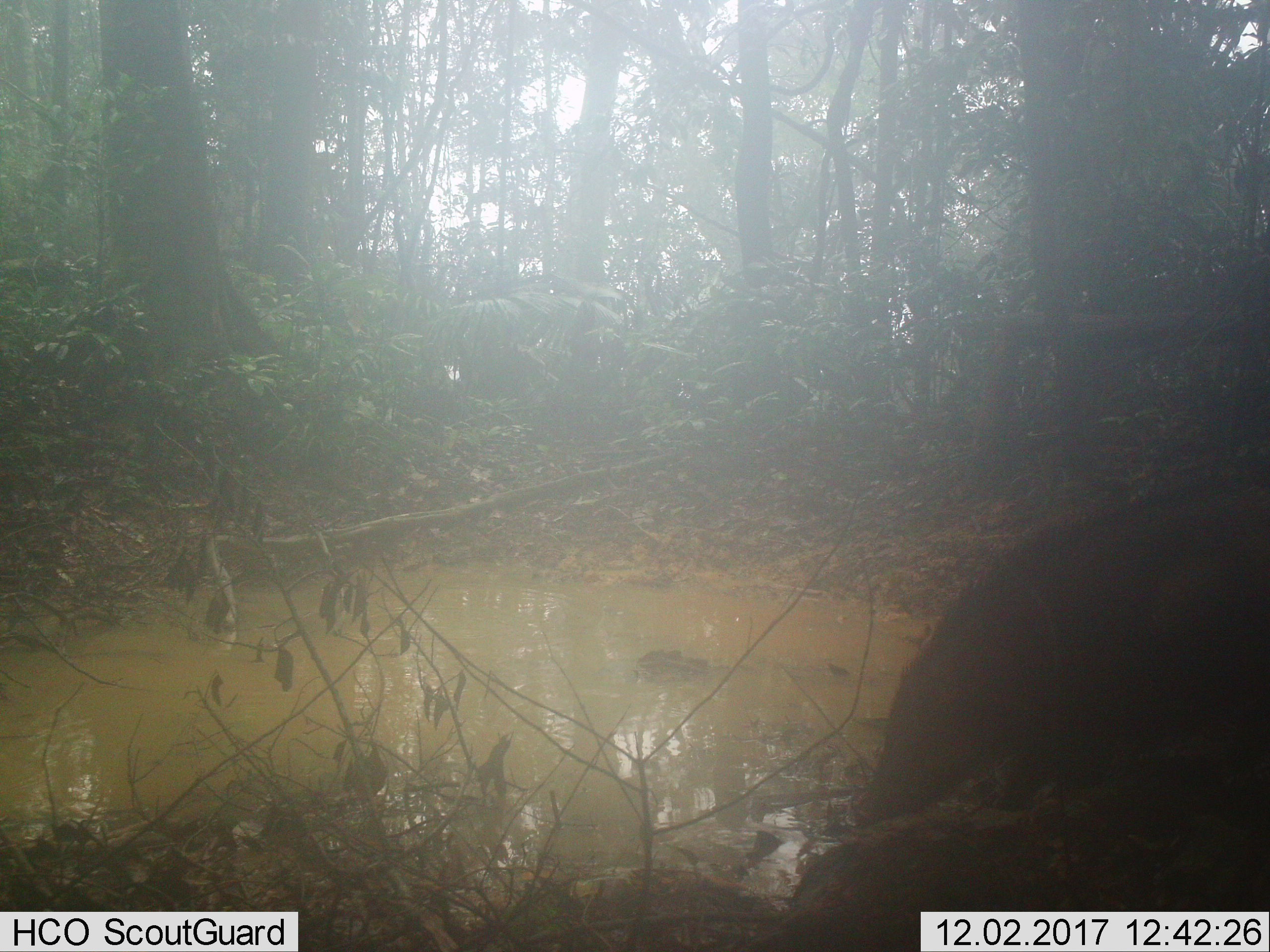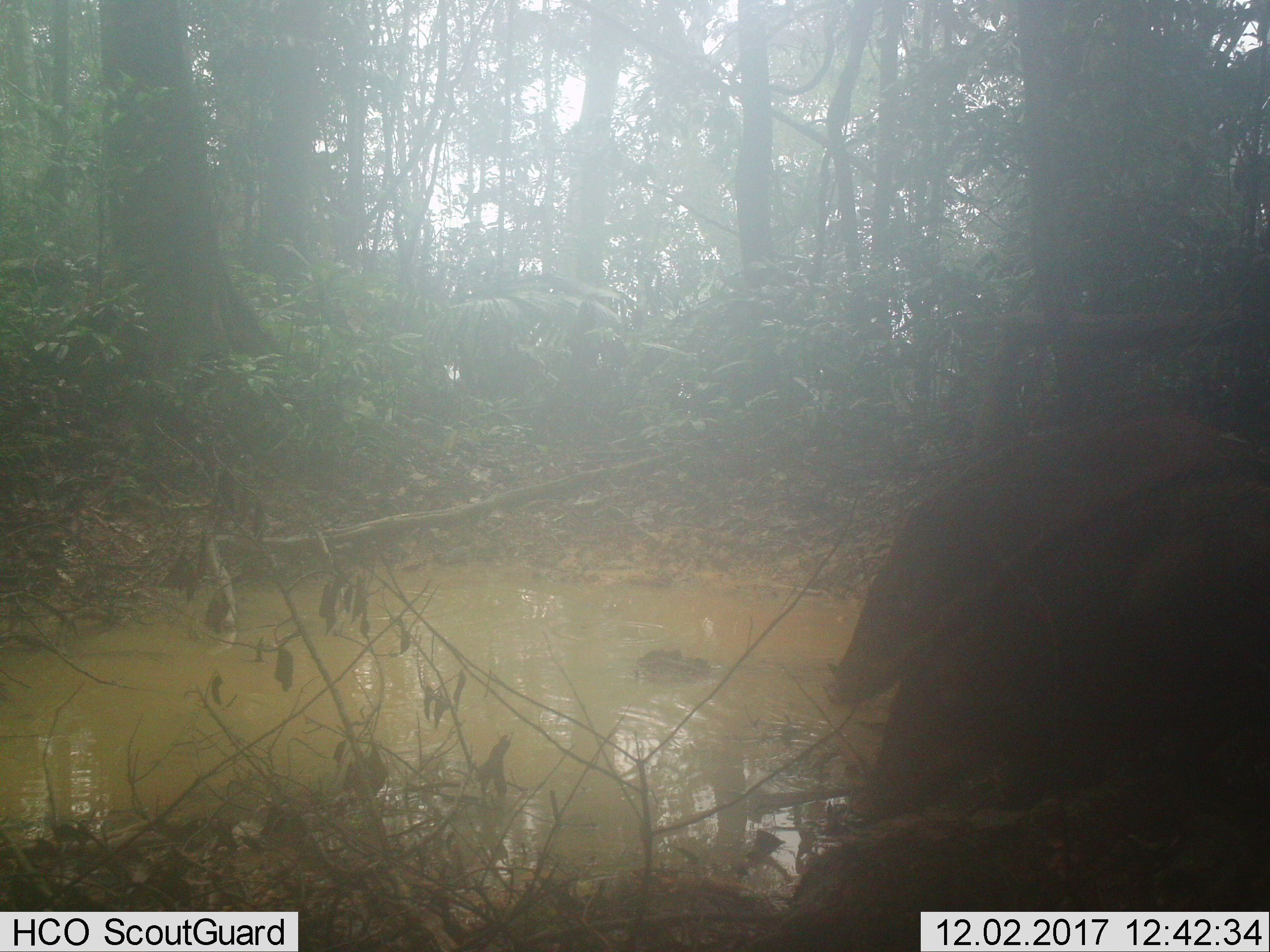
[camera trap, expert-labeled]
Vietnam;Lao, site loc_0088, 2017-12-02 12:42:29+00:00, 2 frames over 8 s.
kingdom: Animalia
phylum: Chordata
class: Mammalia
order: Artiodactyla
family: Suidae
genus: Sus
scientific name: Sus scrofa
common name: eurasian wild pig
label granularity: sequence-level